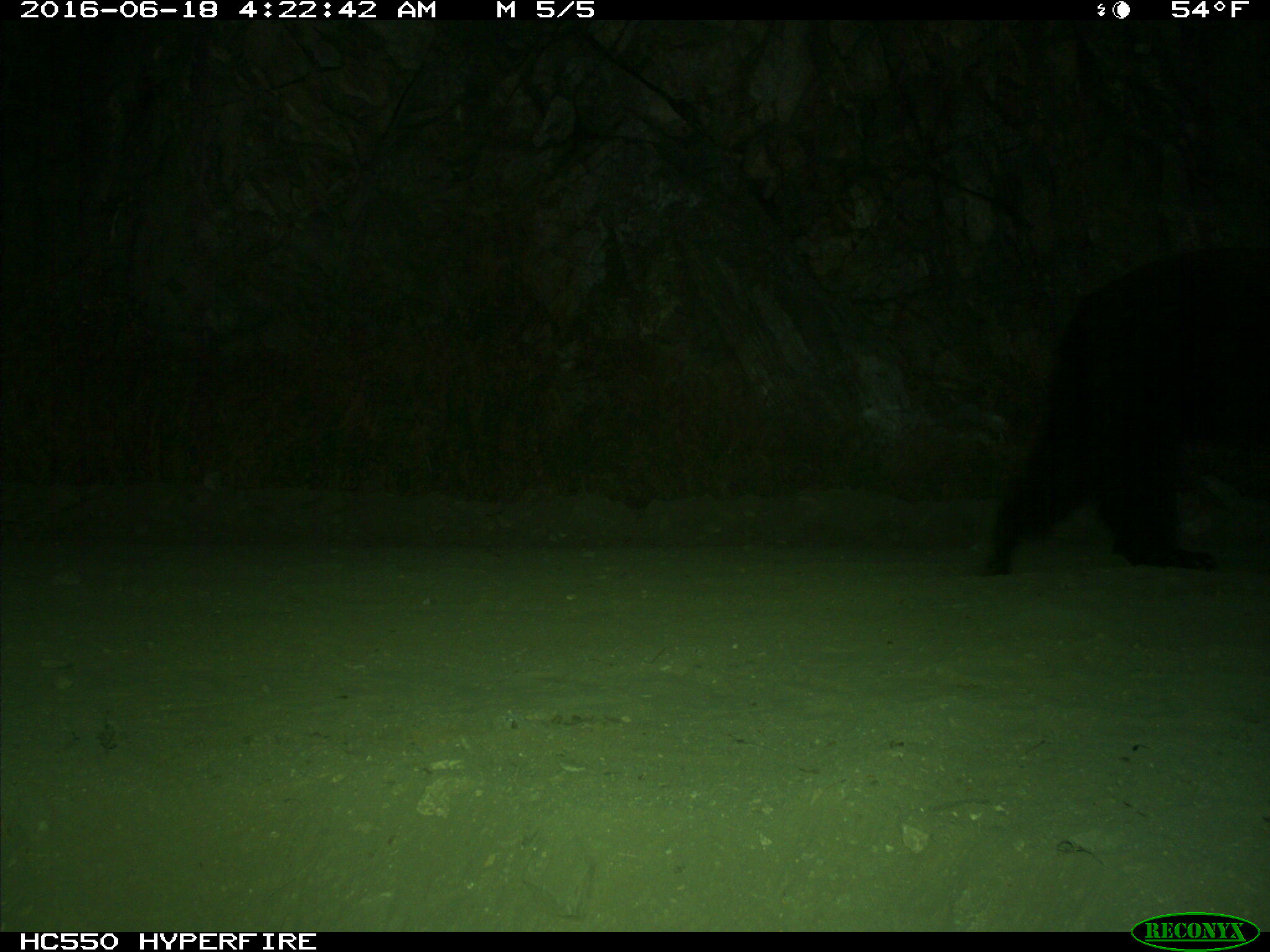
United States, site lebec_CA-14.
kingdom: Animalia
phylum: Chordata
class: Mammalia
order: Carnivora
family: Ursidae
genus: Ursus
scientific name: Ursus americanus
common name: american black bear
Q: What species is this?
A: Ursus americanus (american black bear).